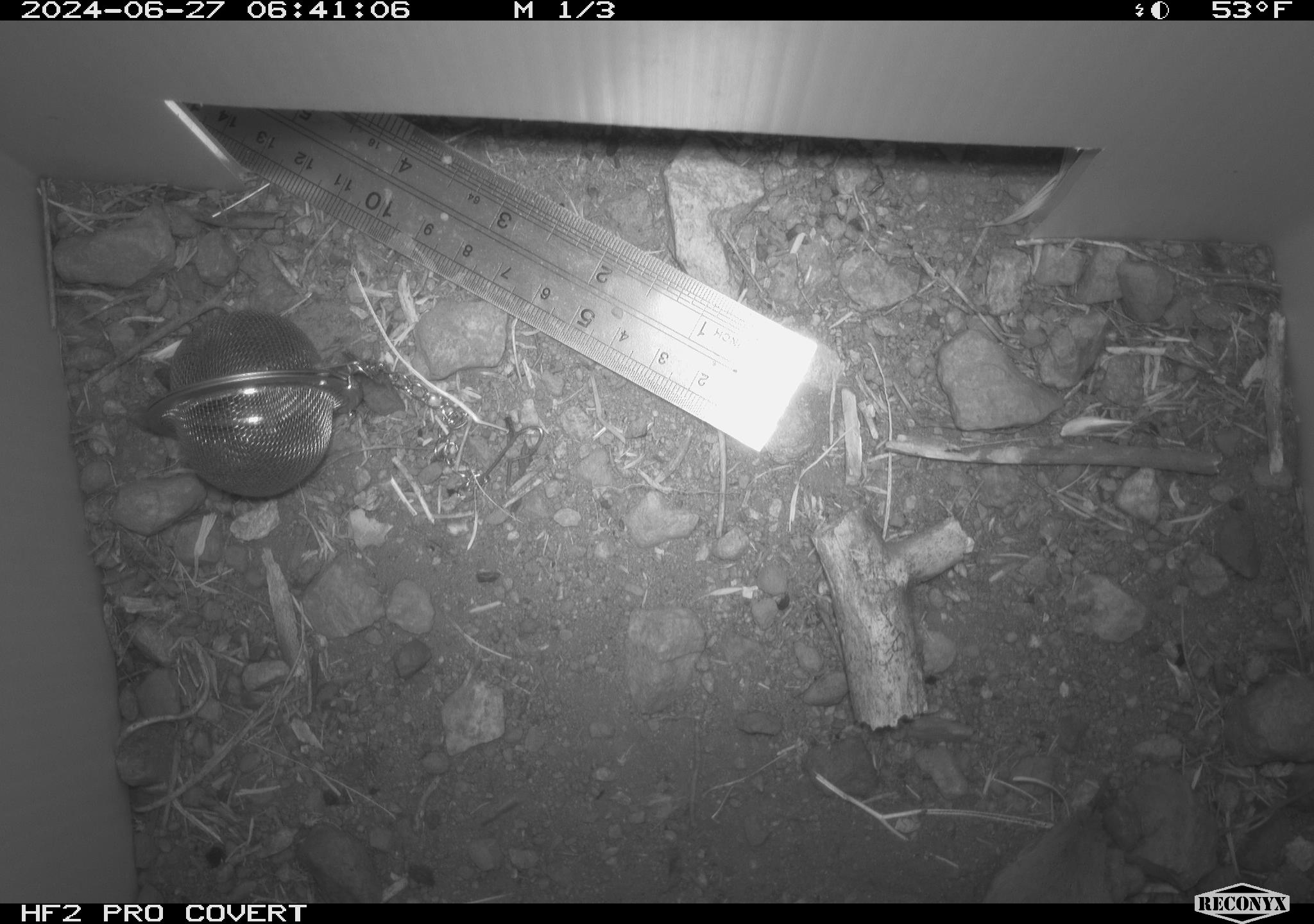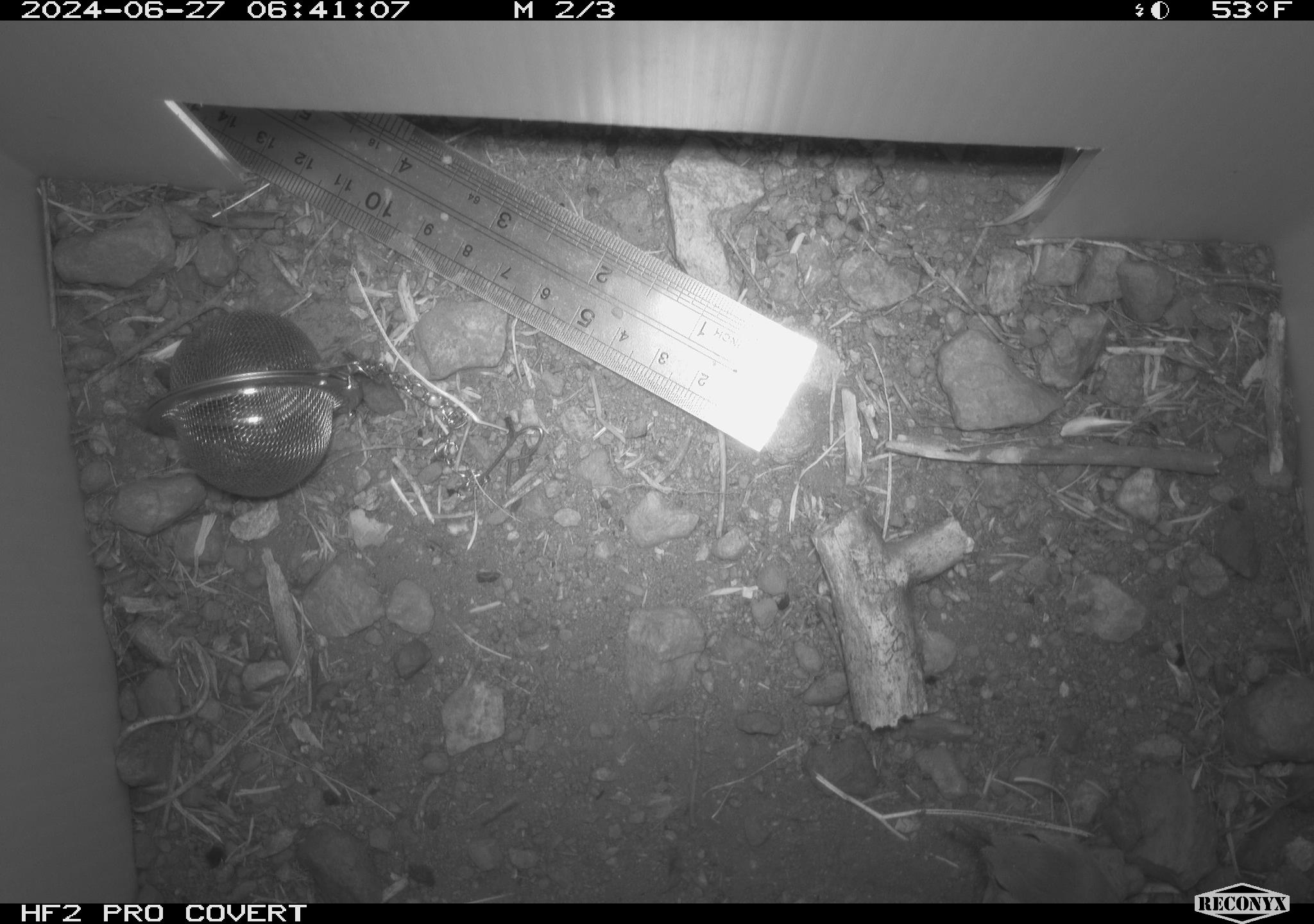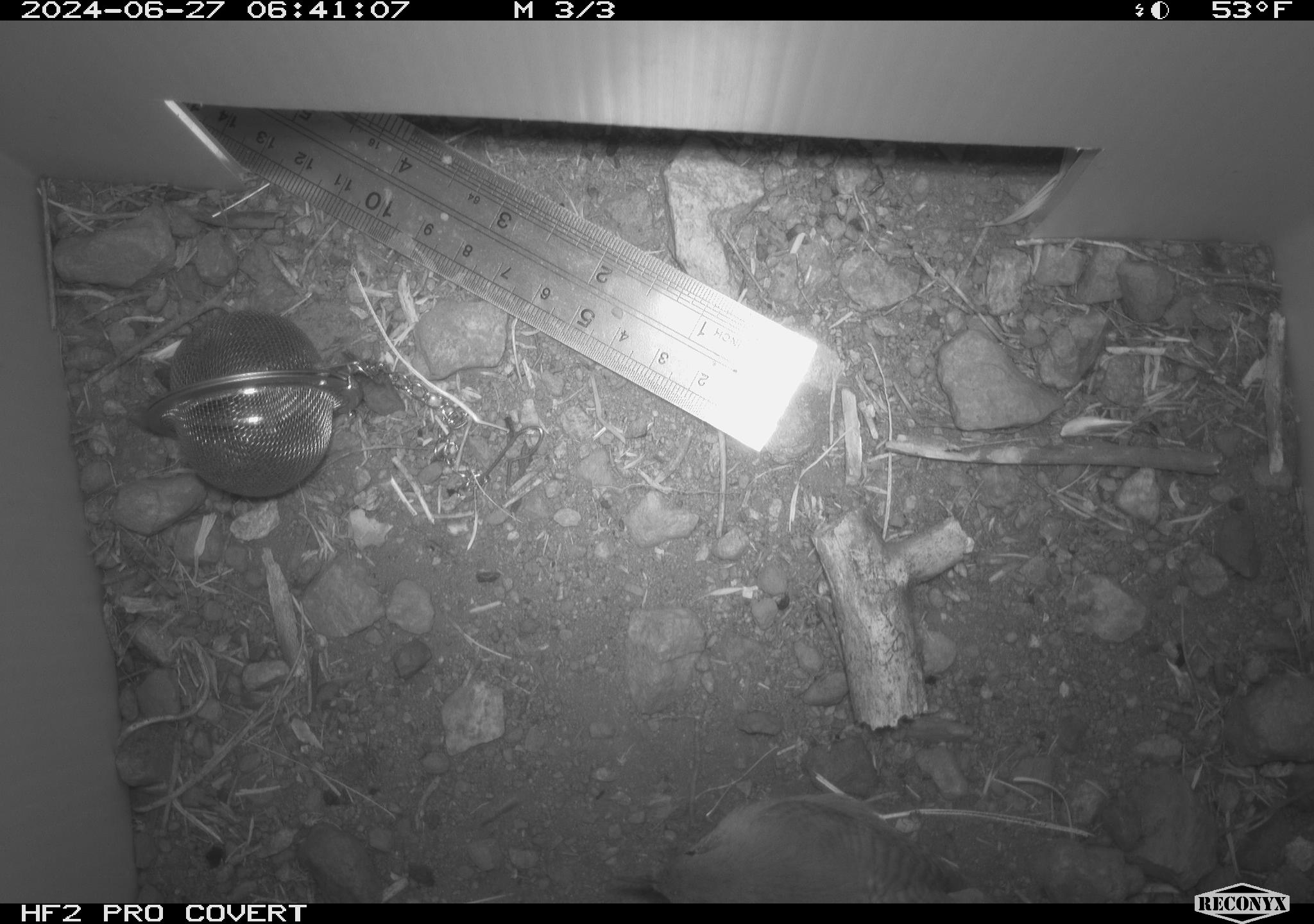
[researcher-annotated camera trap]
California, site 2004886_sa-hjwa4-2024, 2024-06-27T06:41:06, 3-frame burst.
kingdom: Animalia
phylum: Chordata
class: Aves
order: Passeriformes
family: Troglodytidae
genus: Troglodytes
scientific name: Troglodytes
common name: house wrens, winter wrens, and allies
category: troglodytes species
Troglodytes species (house wrens, winter wrens, and allies) (Troglodytes).